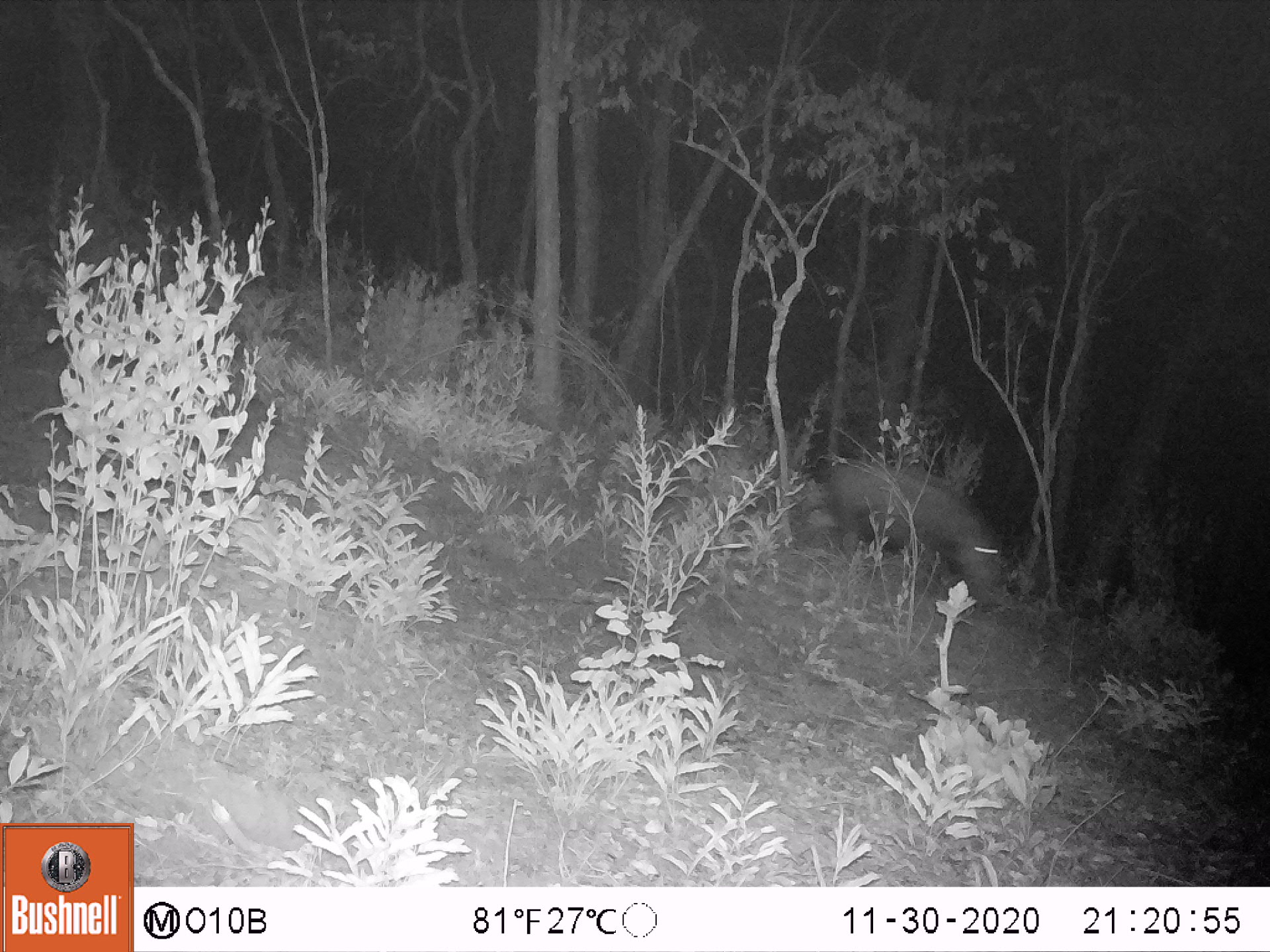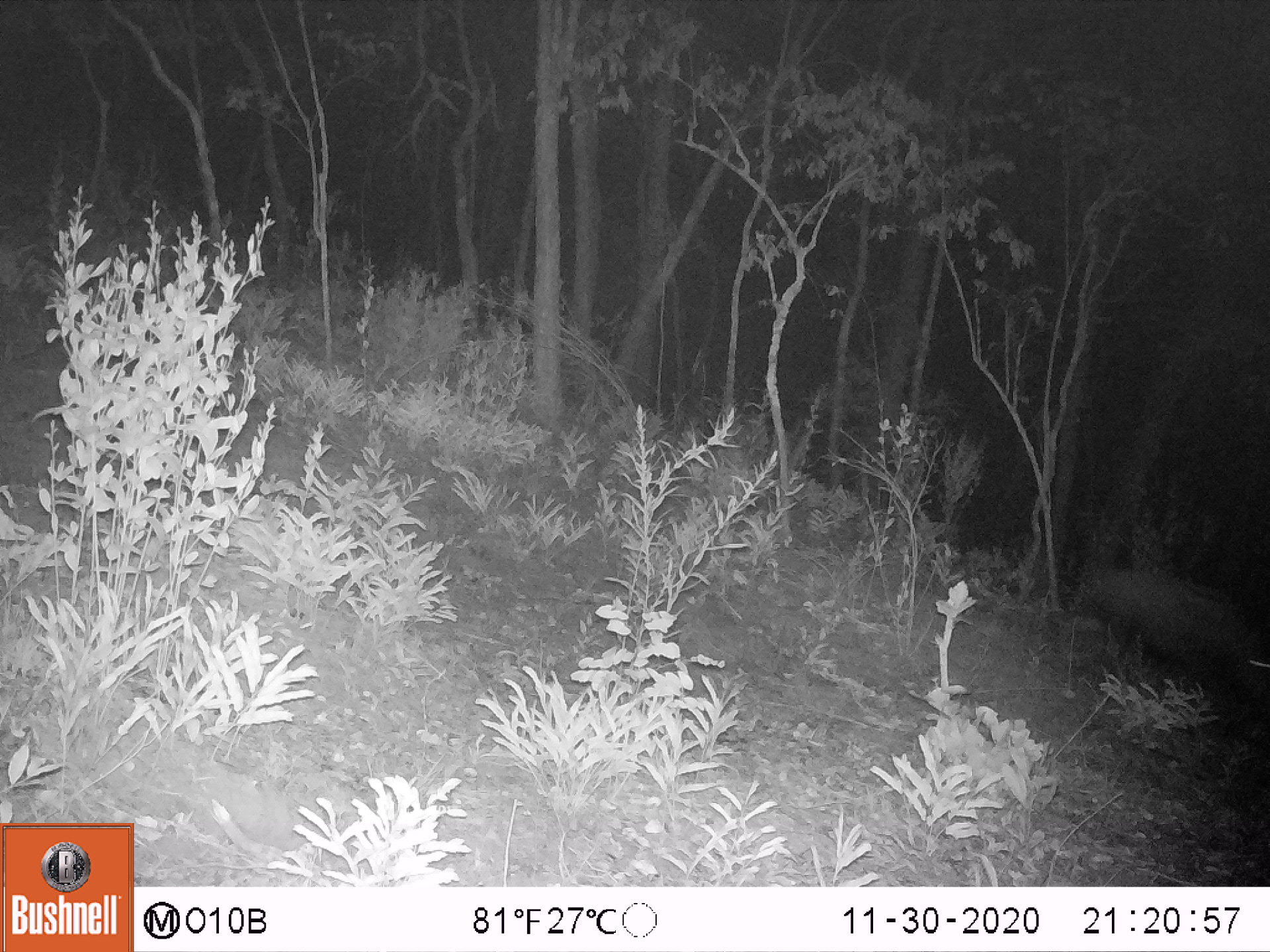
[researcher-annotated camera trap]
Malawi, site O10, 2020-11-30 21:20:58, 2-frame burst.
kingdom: Animalia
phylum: Chordata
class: Mammalia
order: Artiodactyla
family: Suidae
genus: Potamochoerus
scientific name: Potamochoerus larvatus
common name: bushpig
Bushpig (Potamochoerus larvatus), count 1.